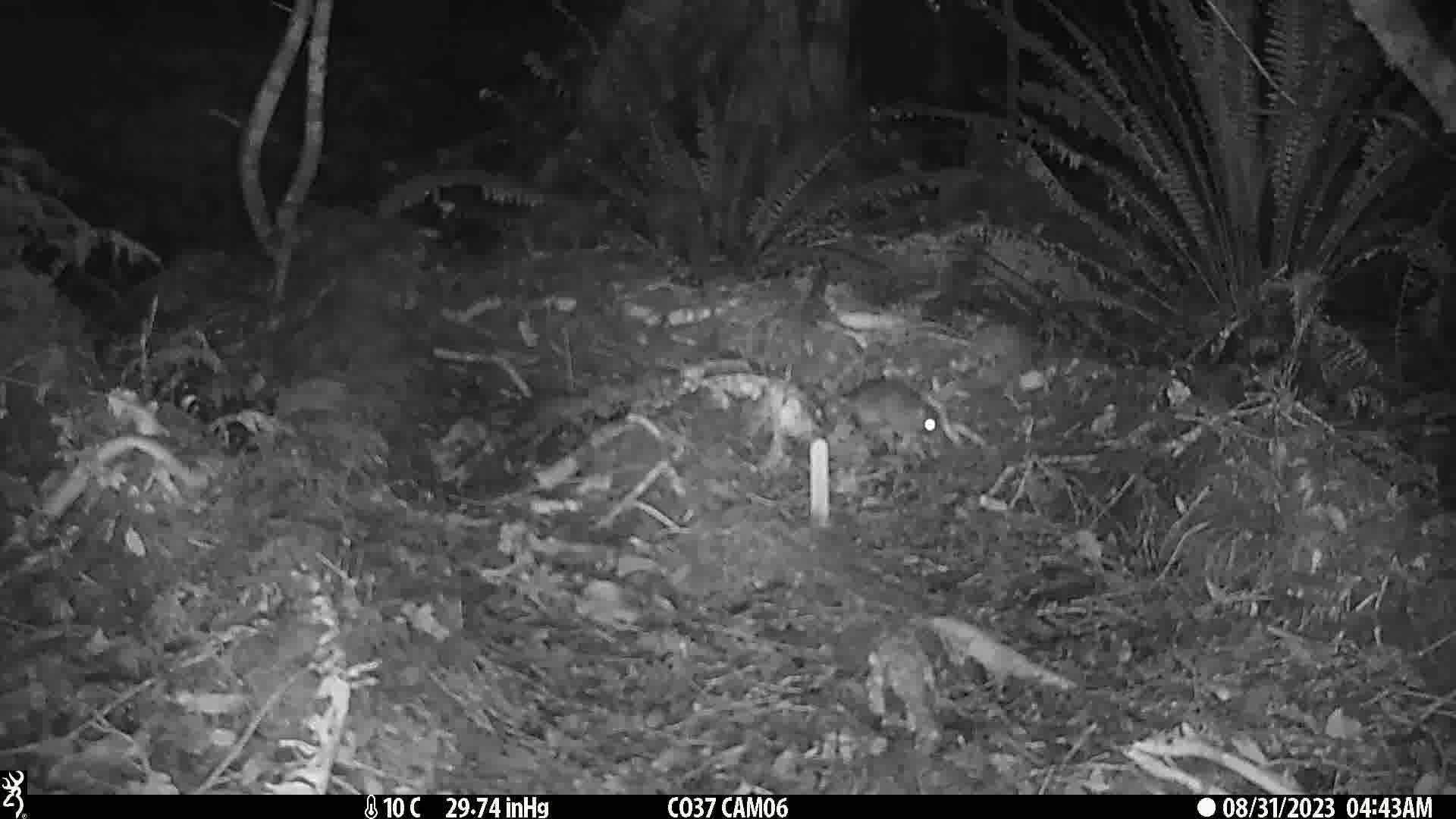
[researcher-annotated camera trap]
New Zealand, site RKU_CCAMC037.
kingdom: Animalia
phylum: Chordata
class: Mammalia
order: Rodentia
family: Muridae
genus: Rattus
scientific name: Rattus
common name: rat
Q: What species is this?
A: Rat (Rattus).